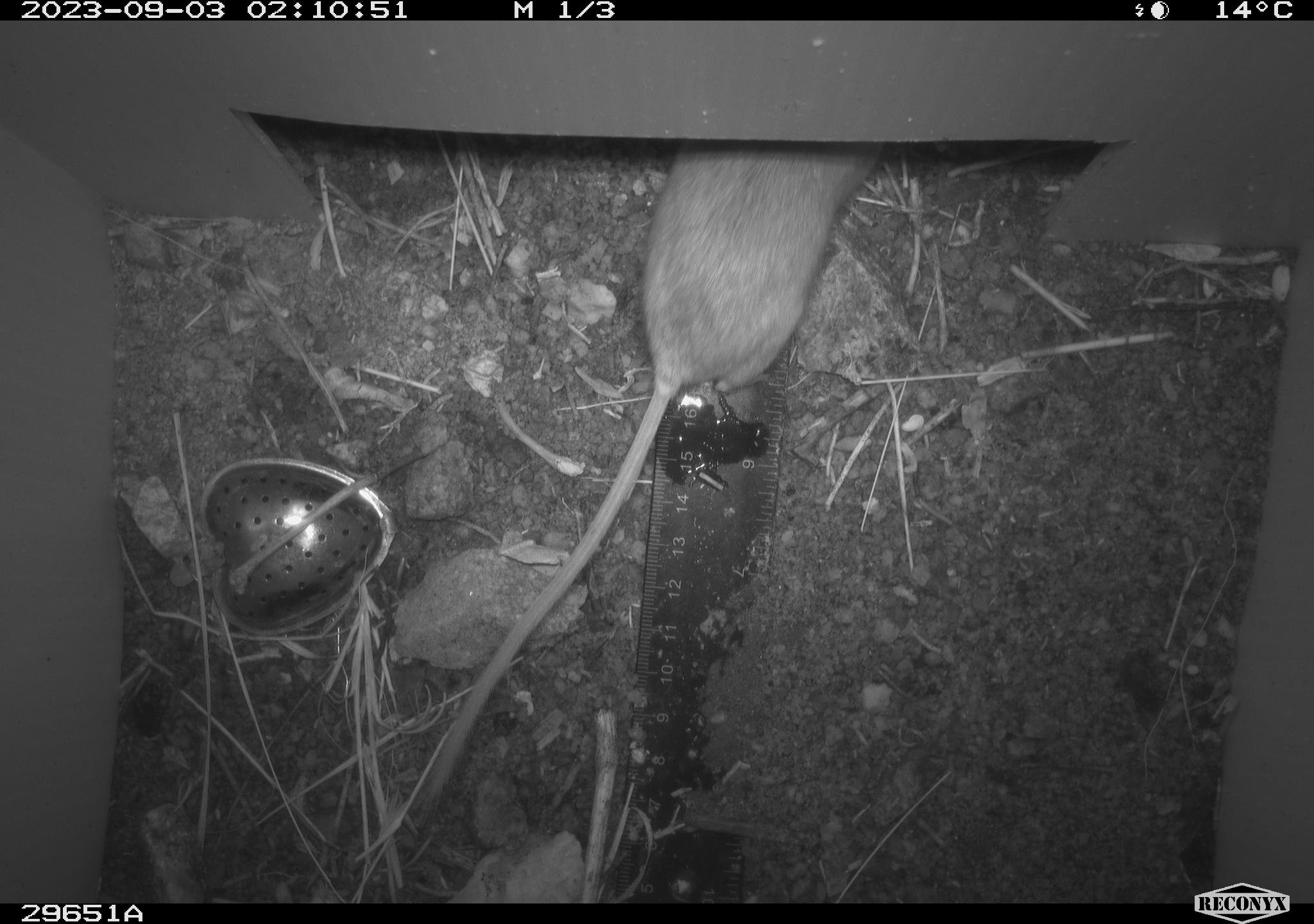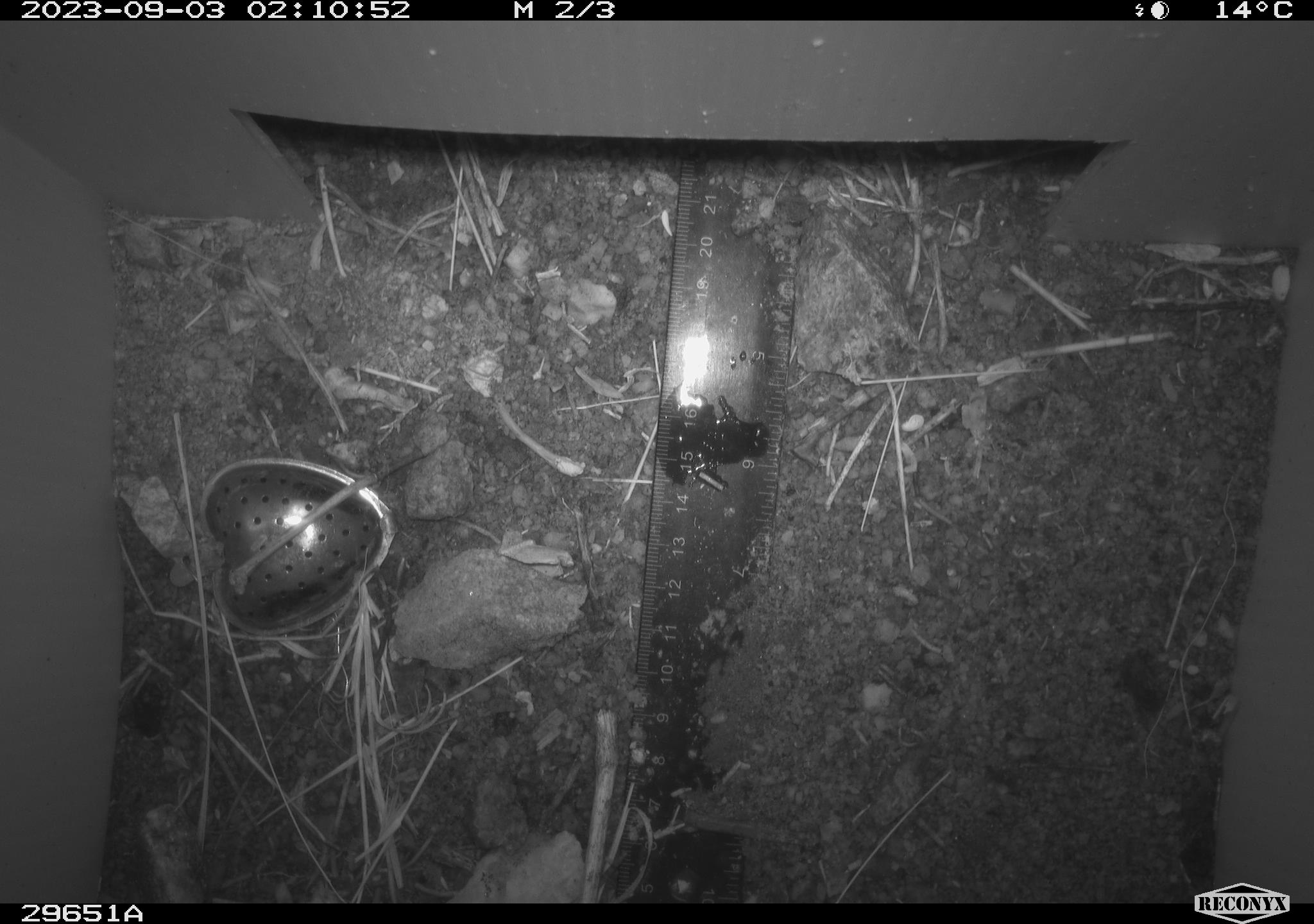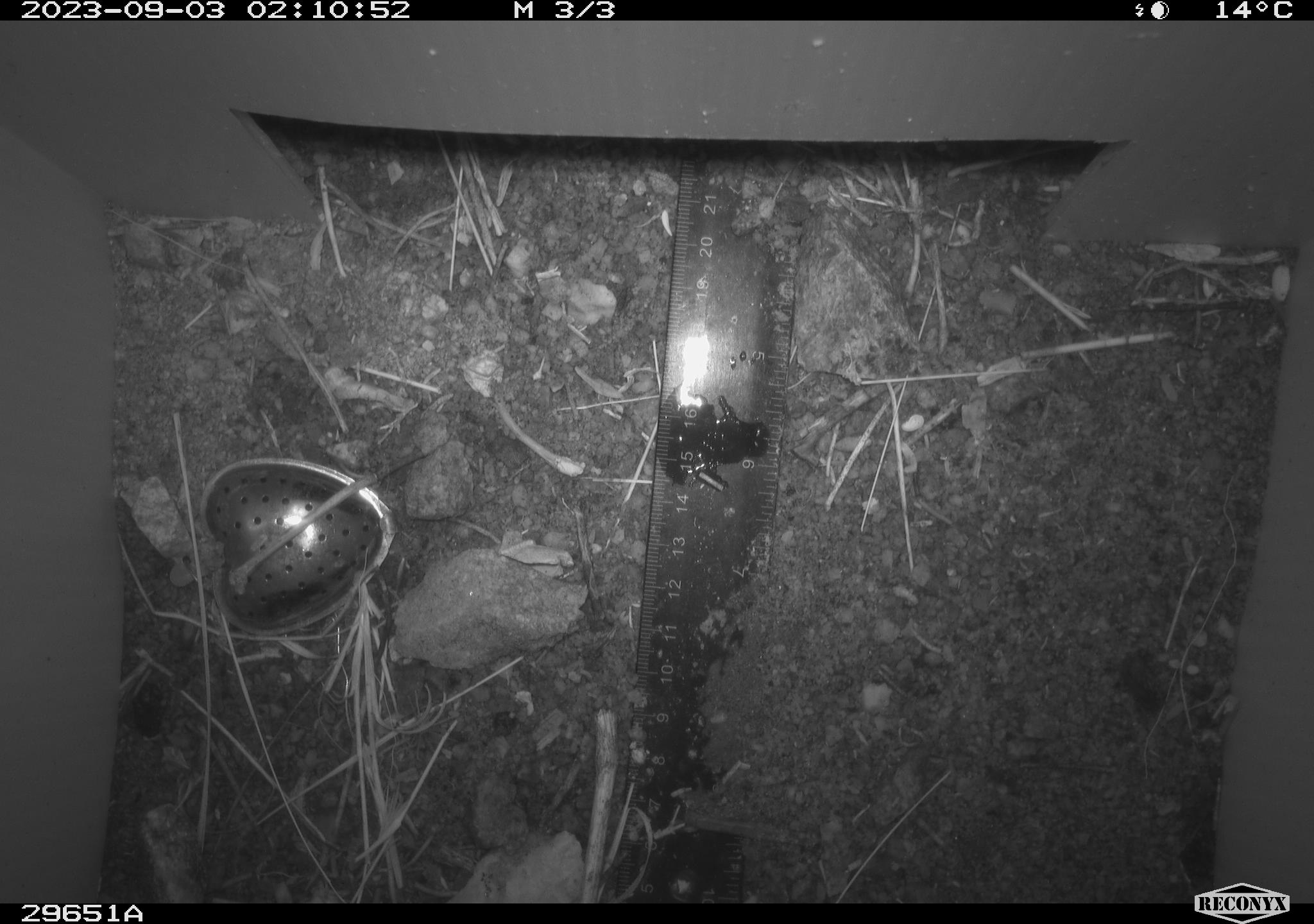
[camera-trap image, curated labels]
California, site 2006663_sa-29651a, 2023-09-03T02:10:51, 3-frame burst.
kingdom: Animalia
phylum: Chordata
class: Mammalia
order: Rodentia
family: Cricetidae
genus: Peromyscus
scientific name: Peromyscus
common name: deer mice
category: peromyscus species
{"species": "peromyscus species (deer mice) (Peromyscus)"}